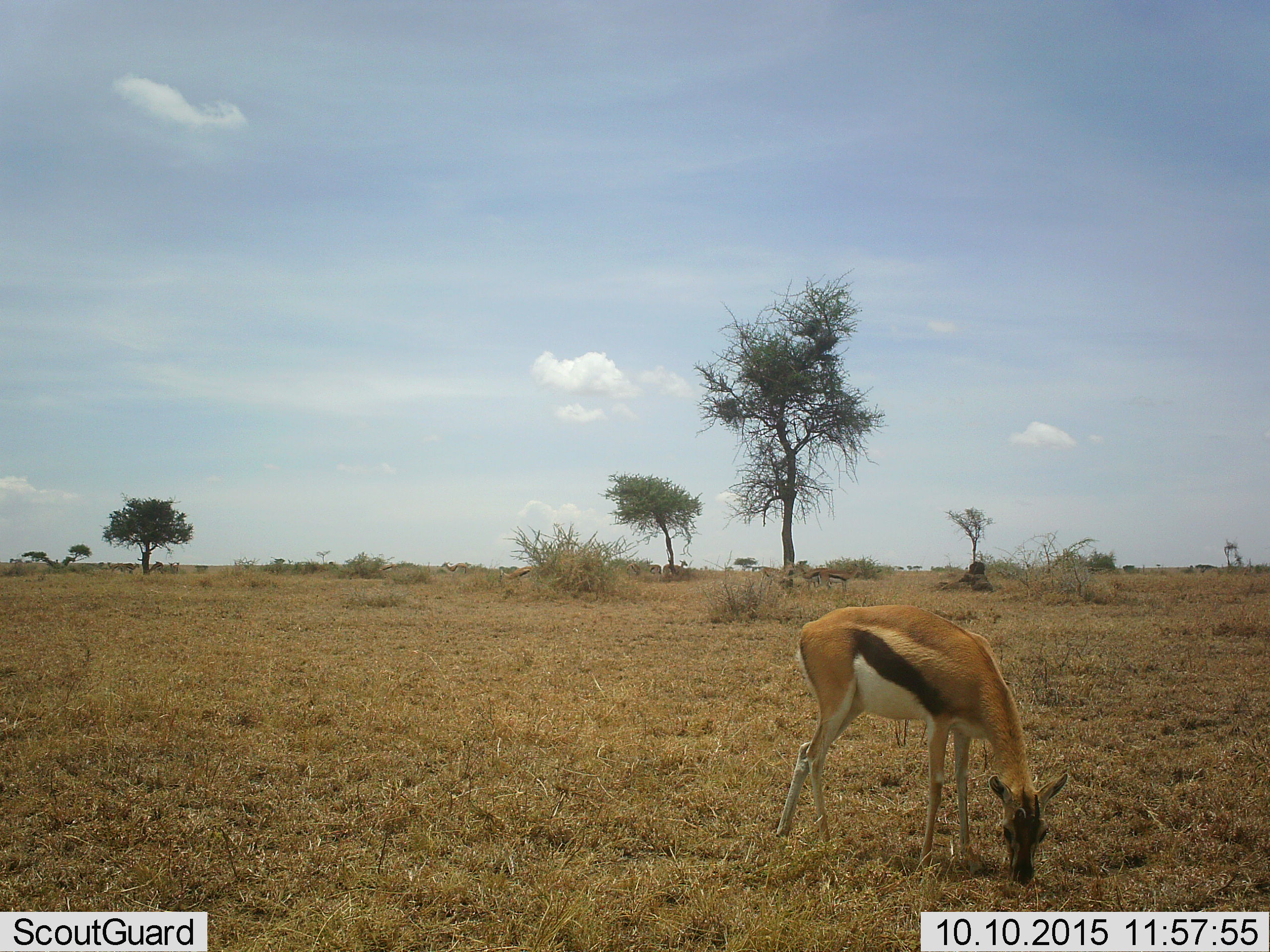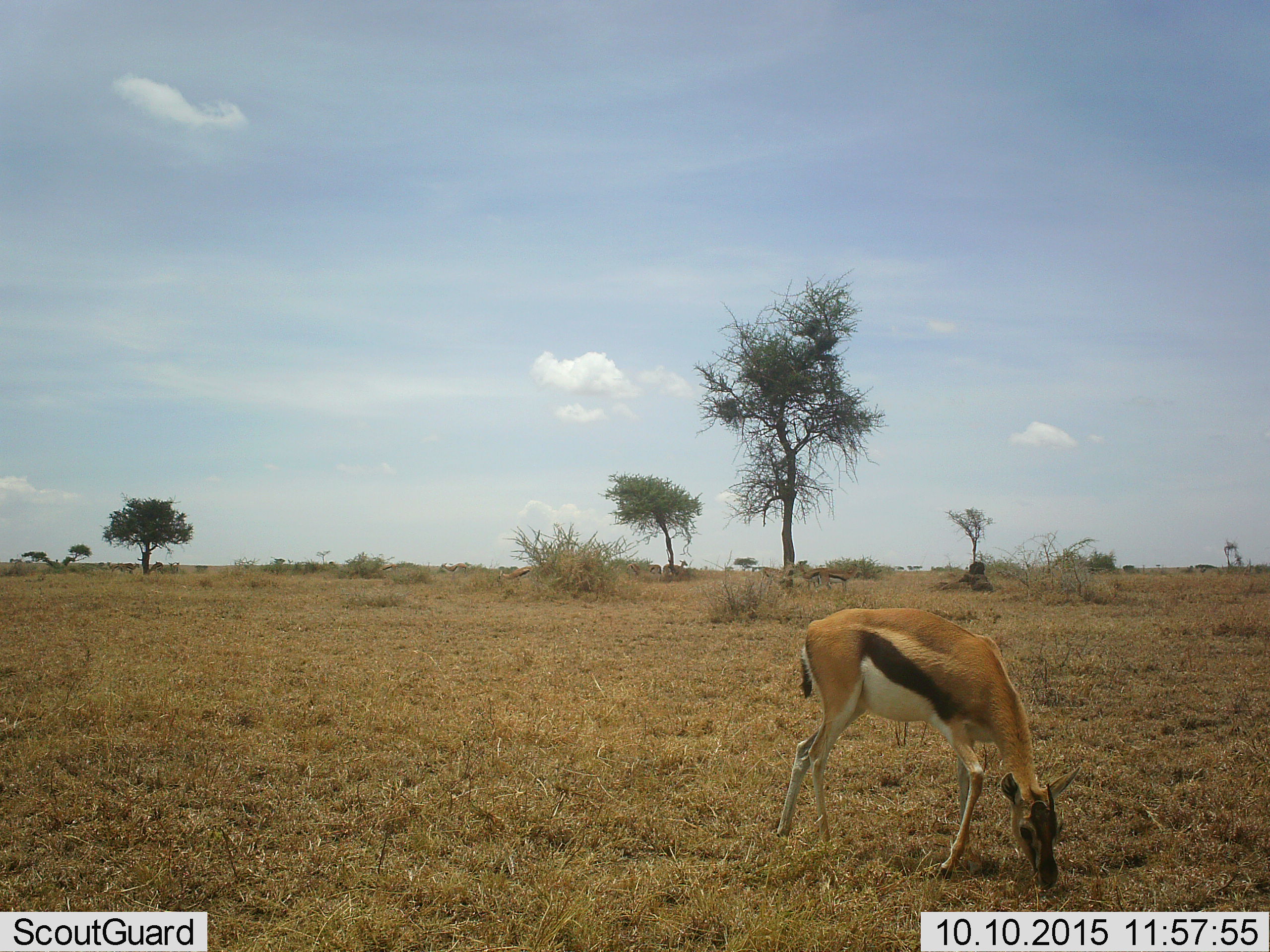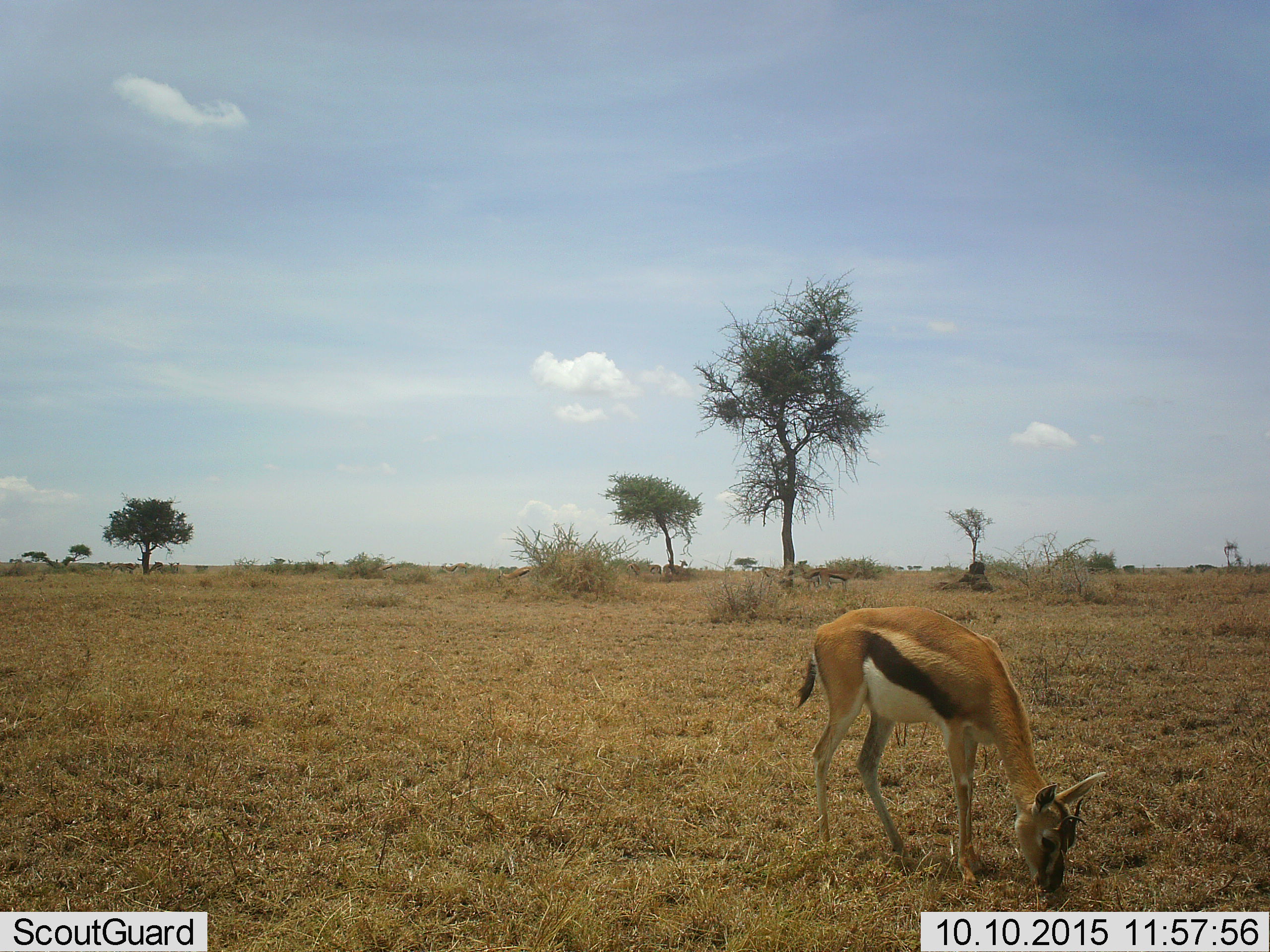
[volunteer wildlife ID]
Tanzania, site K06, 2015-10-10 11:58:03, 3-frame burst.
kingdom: Animalia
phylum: Chordata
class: Mammalia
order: Artiodactyla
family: Bovidae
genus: Eudorcas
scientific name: Eudorcas thomsonii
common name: thomson's gazelle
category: gazellethomsons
Gazellethomsons (thomson's gazelle) (Eudorcas thomsonii), count 1. Behavior (volunteer vote fractions): standing 50%, resting 10%, moving 20%, interacting 0%. Young present (vote fraction): 0%. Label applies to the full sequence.